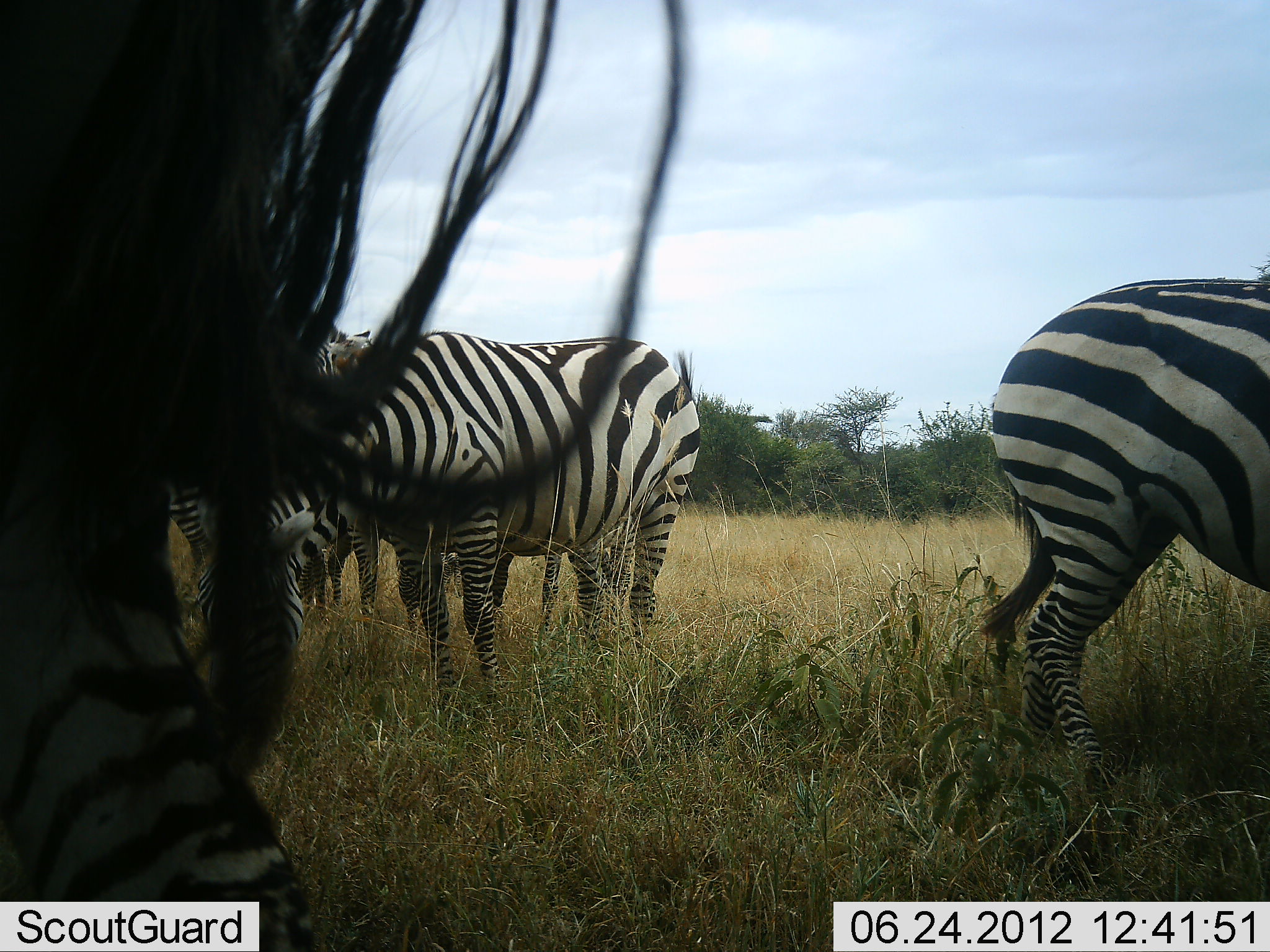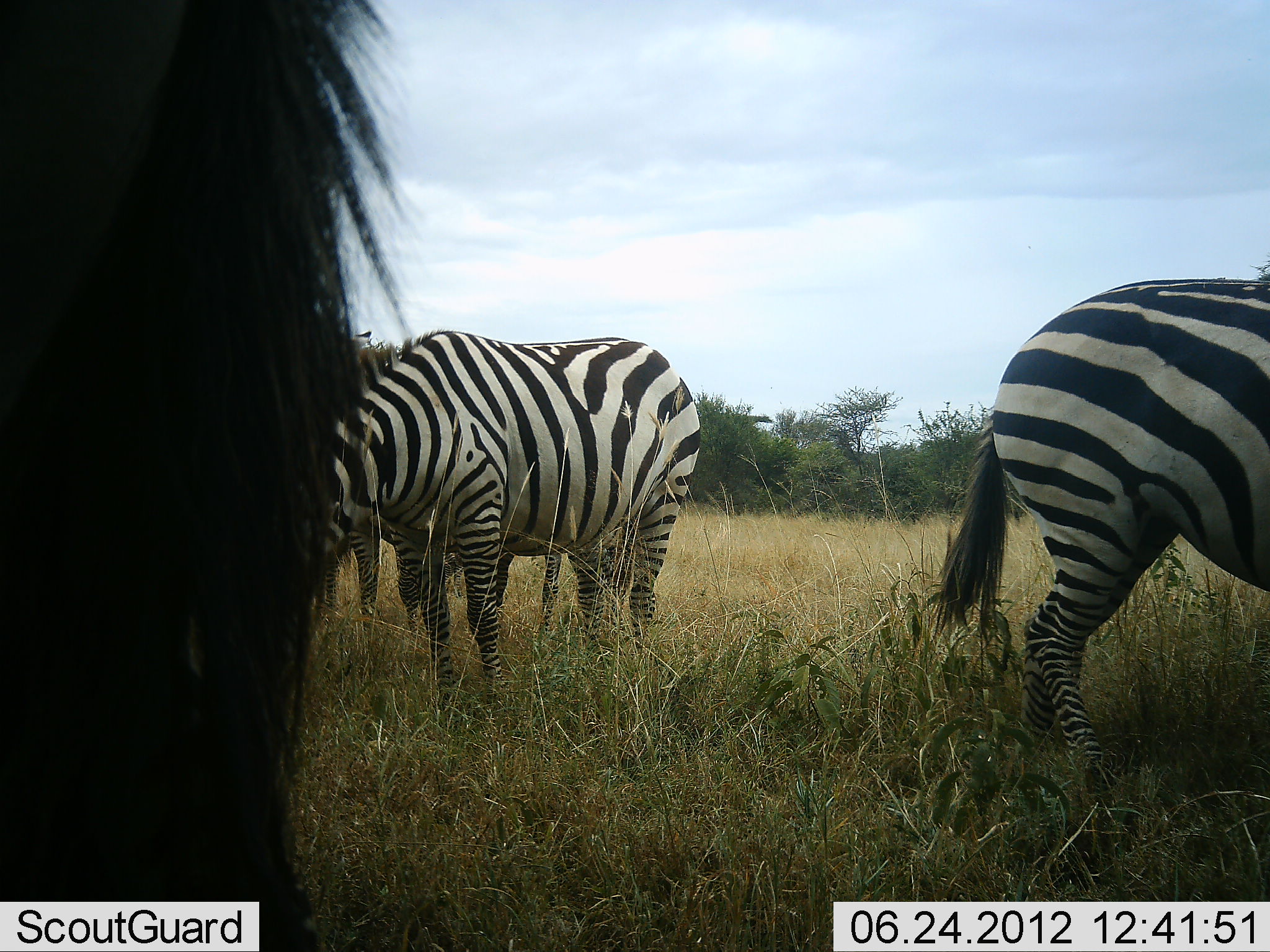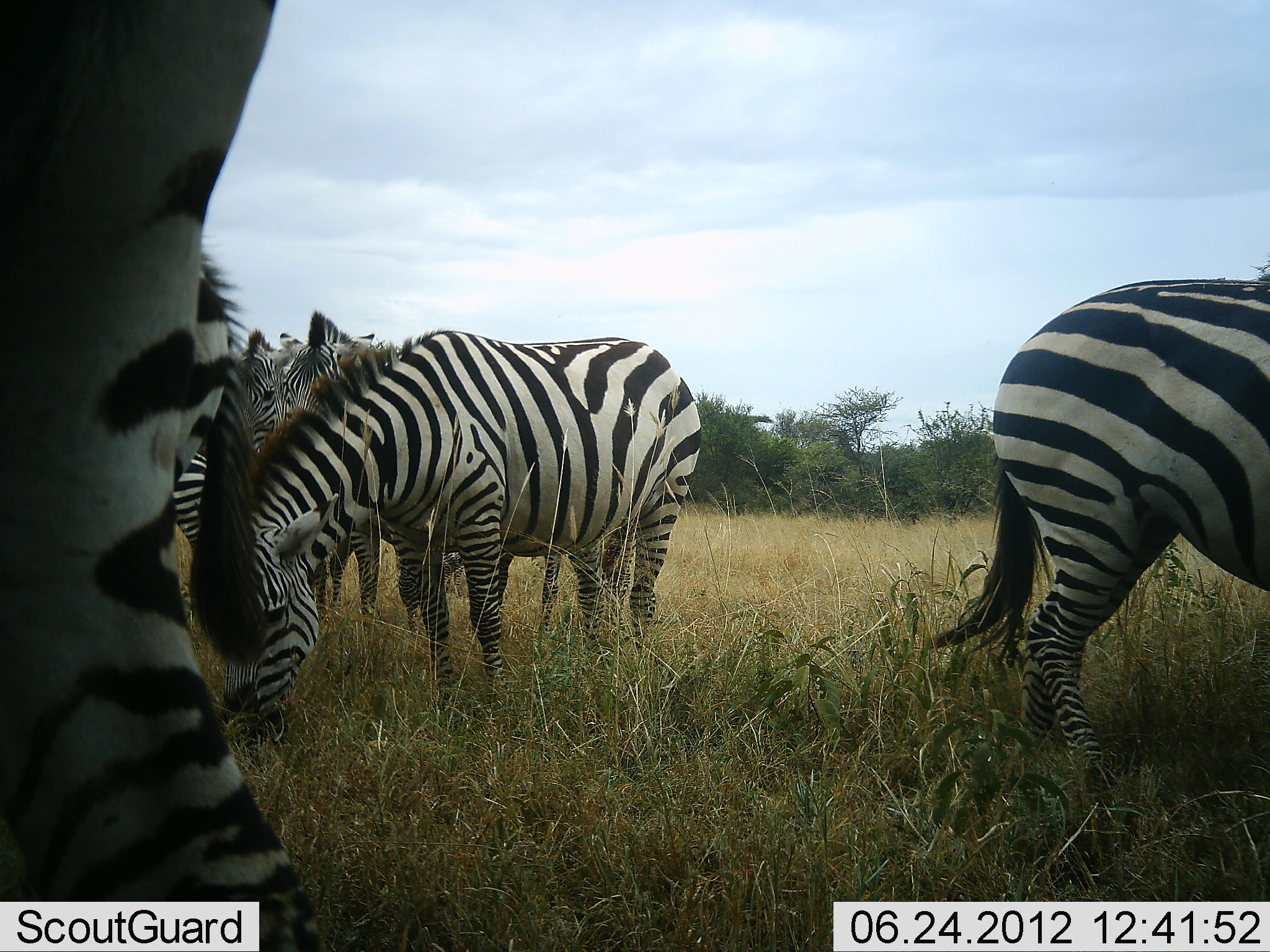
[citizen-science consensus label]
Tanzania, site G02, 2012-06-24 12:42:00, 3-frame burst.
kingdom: Animalia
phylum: Chordata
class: Mammalia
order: Perissodactyla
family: Equidae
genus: Equus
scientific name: Equus quagga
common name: plains zebra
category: zebra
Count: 6.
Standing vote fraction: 60%.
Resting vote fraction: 0%.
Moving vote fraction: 0%.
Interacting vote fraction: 0%.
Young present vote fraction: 0%.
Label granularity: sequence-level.